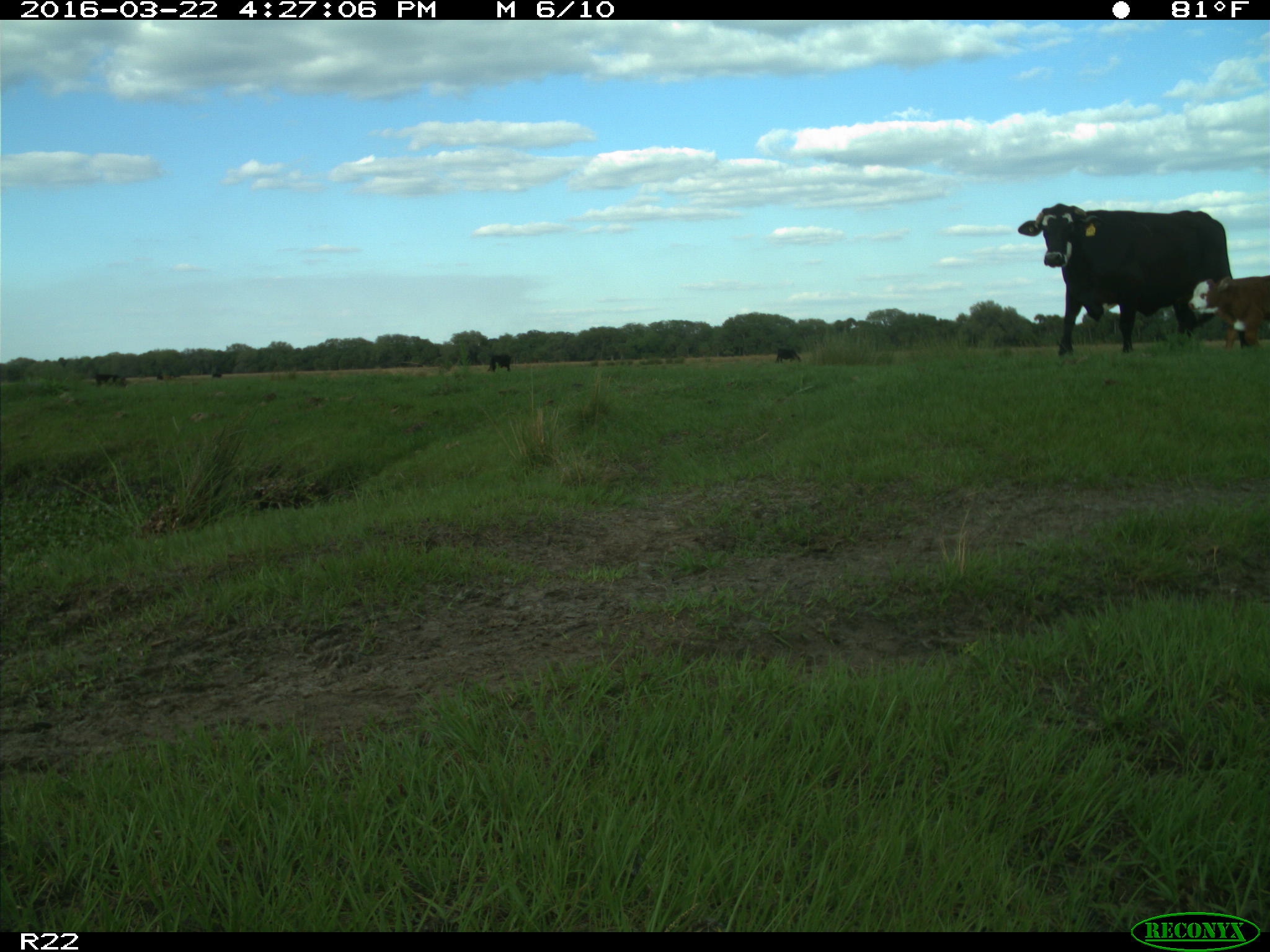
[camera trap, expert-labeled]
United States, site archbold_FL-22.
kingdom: Animalia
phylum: Chordata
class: Mammalia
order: Artiodactyla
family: Bovidae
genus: Bos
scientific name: Bos taurus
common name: domestic cow